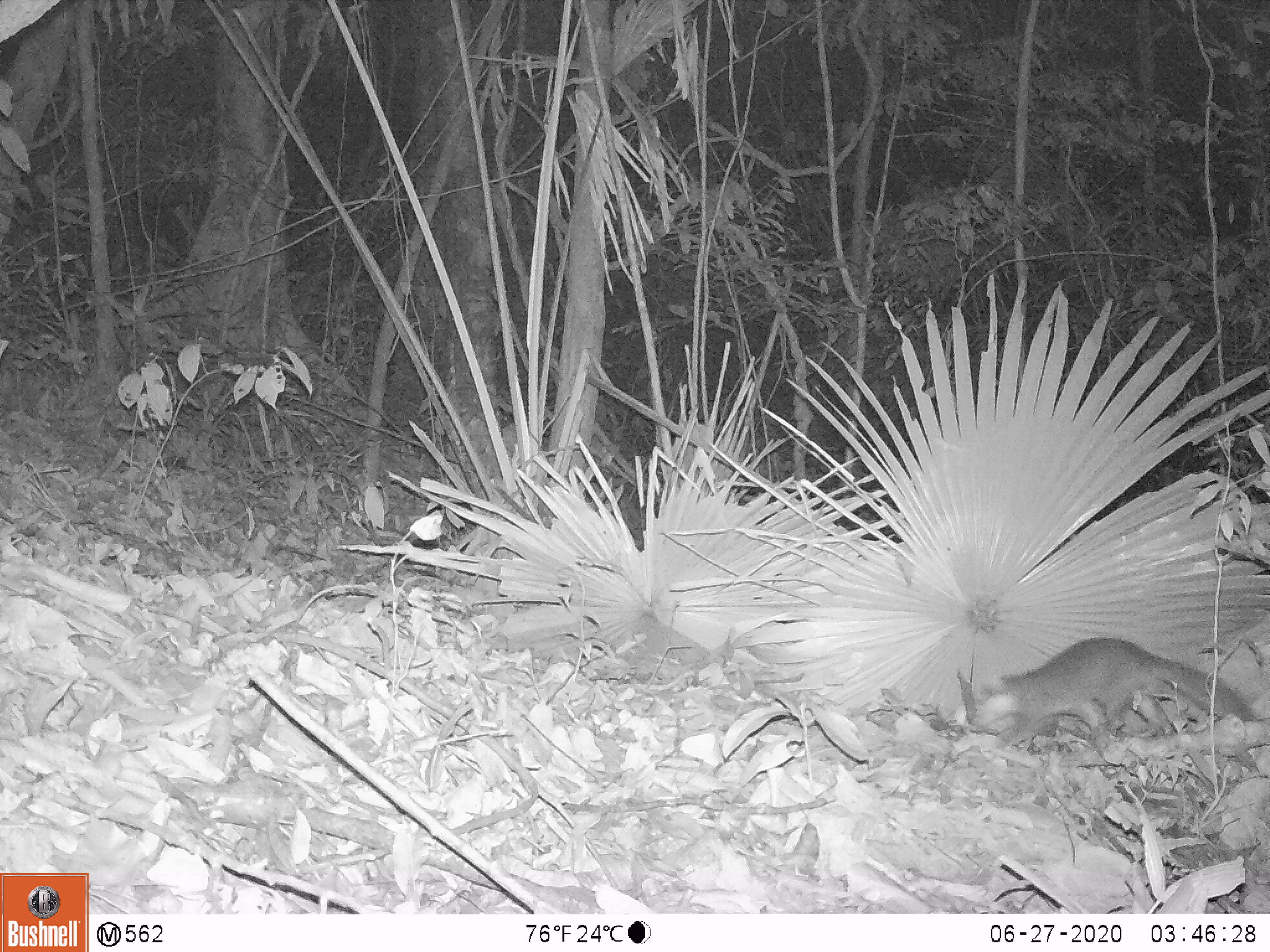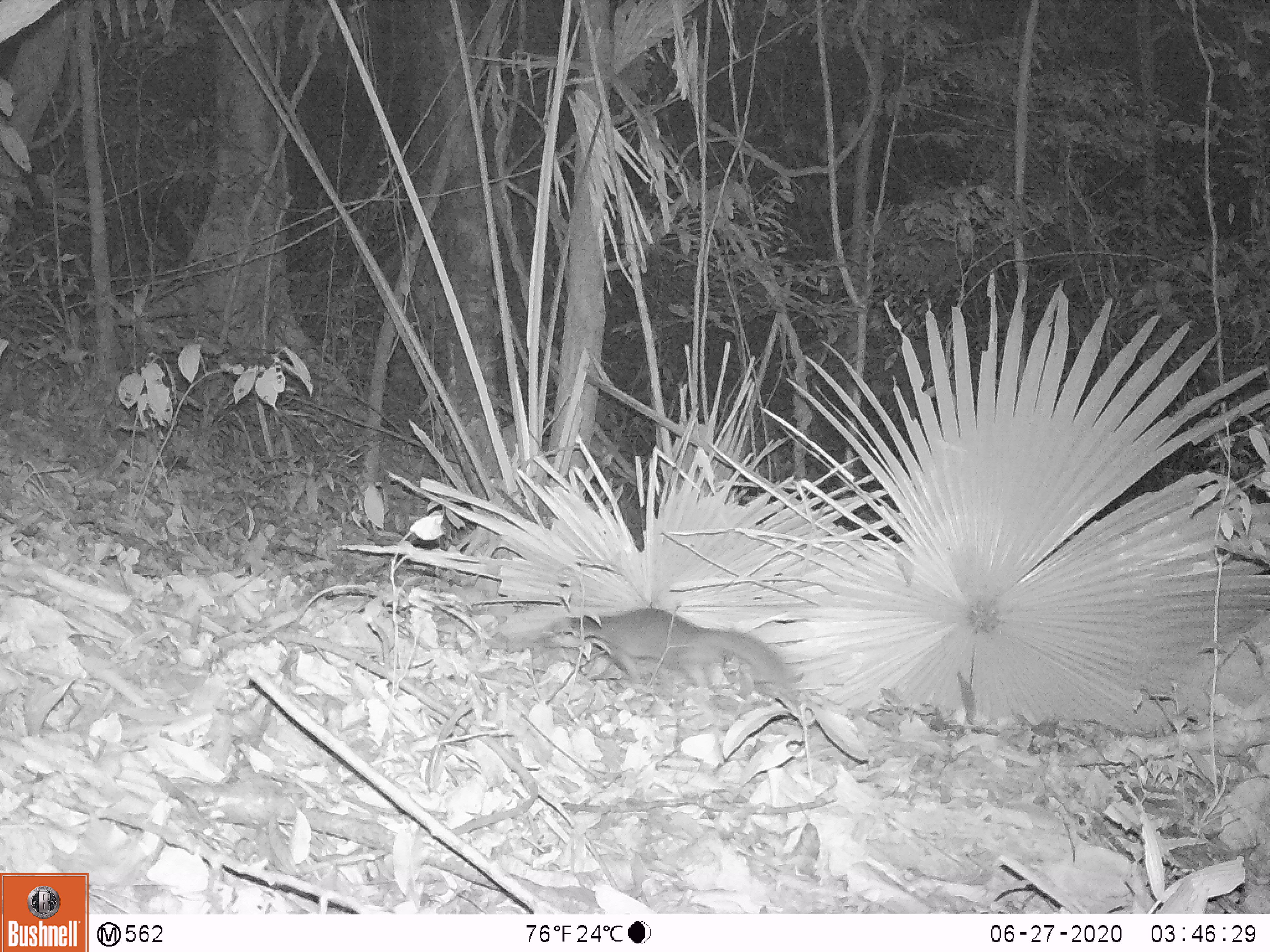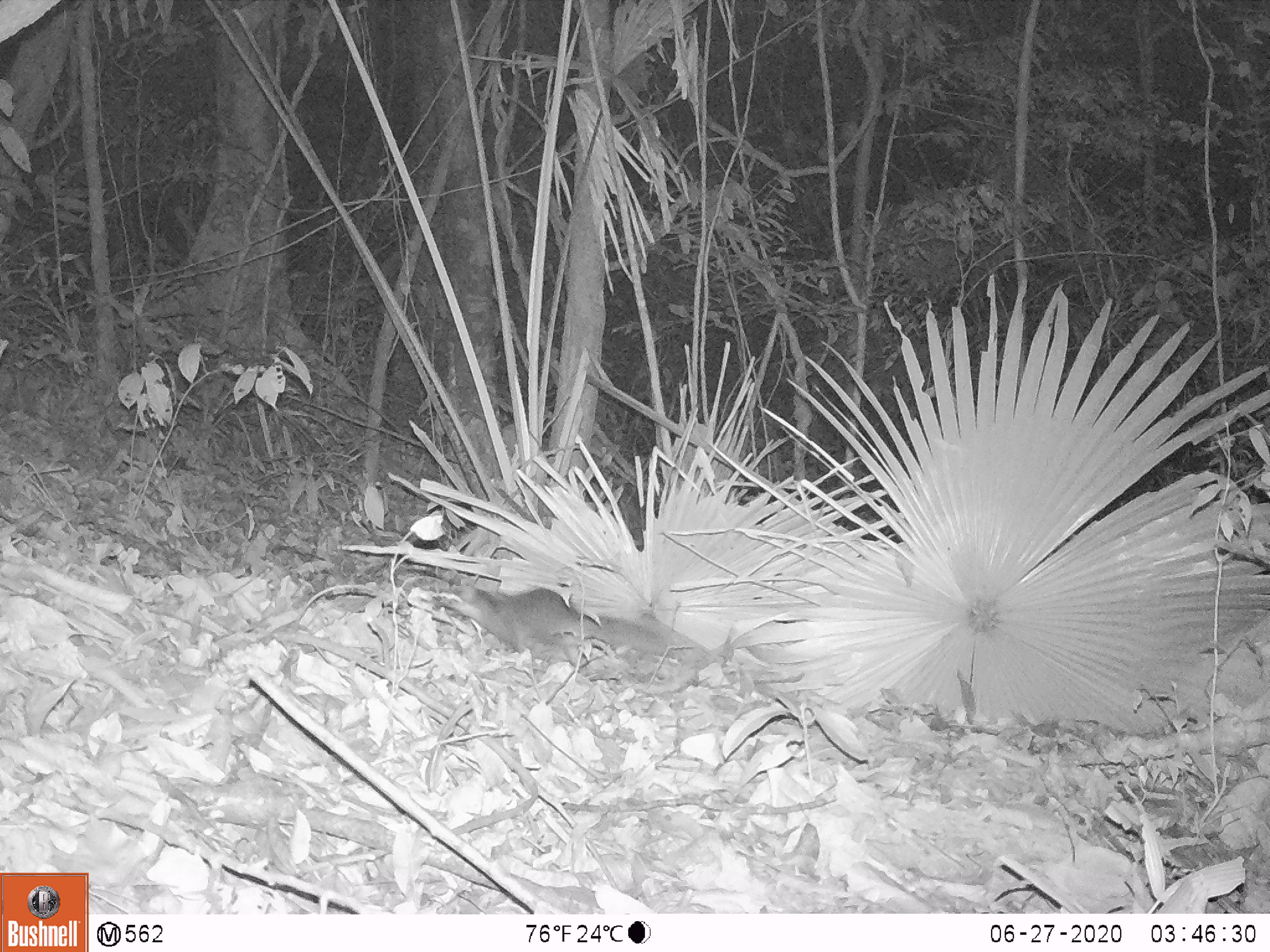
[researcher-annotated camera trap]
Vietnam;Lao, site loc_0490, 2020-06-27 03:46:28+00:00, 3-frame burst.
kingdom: Animalia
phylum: Chordata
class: Mammalia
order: Carnivora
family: Mustelidae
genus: Melogale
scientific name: Melogale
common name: ferret badger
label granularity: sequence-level